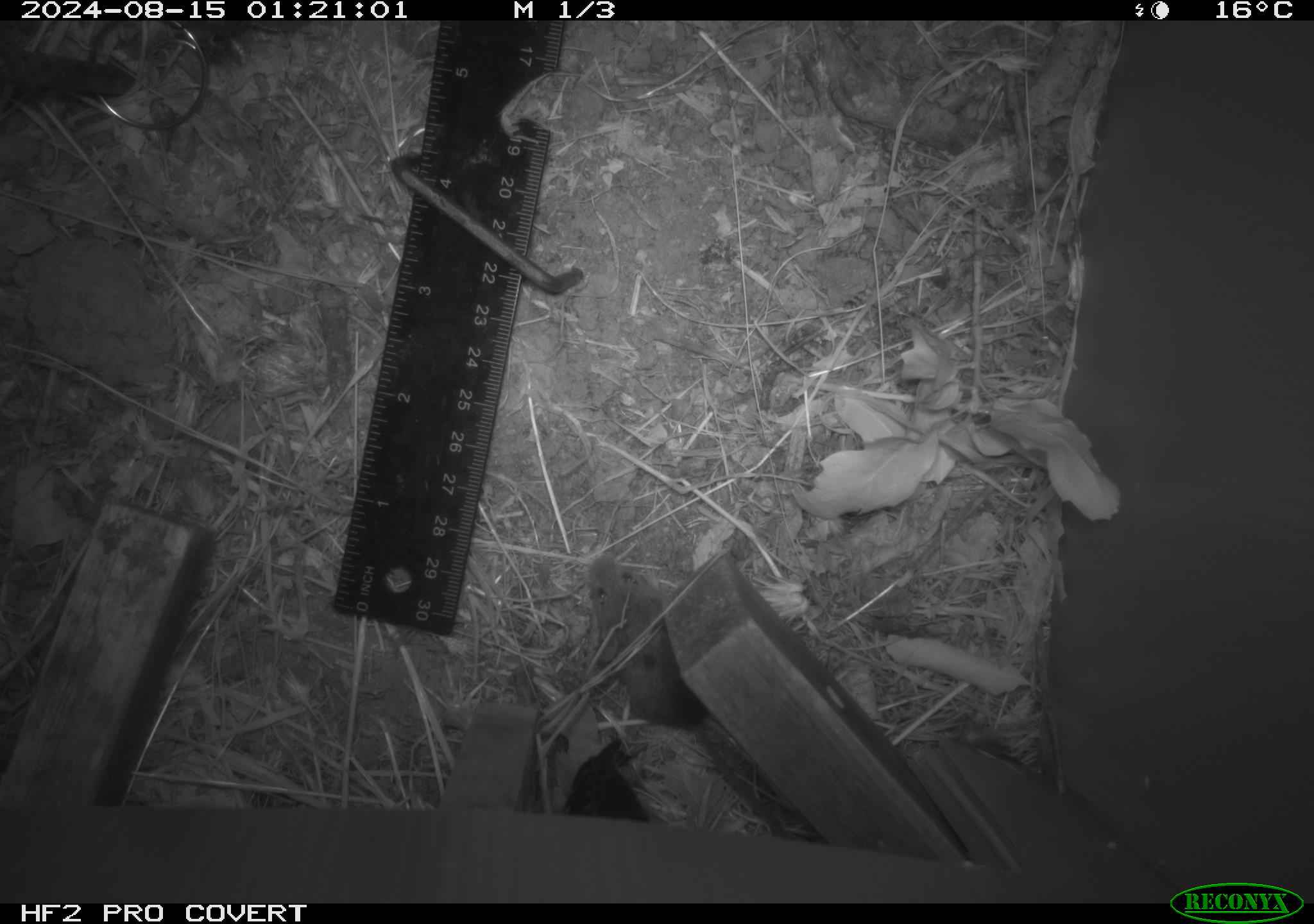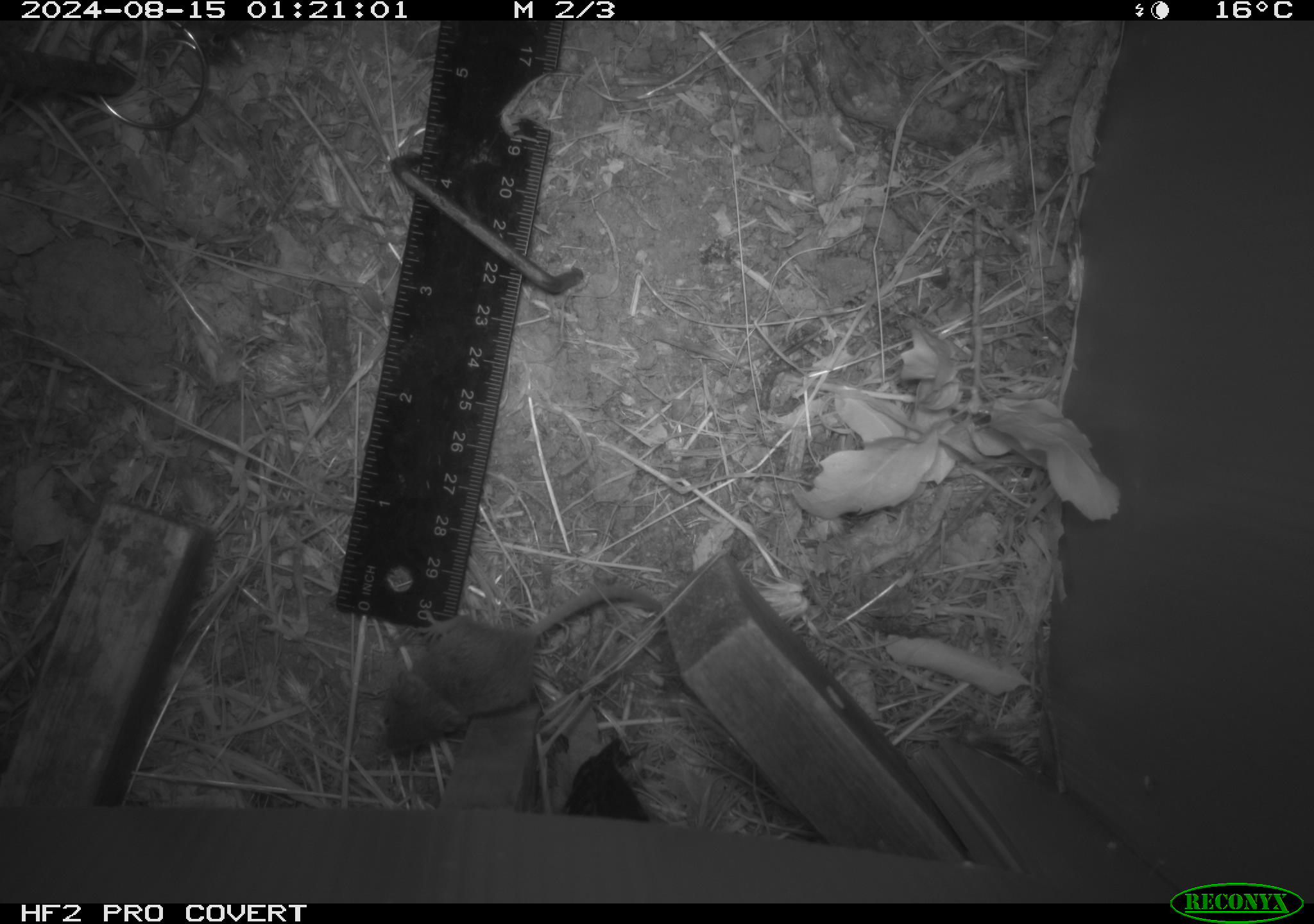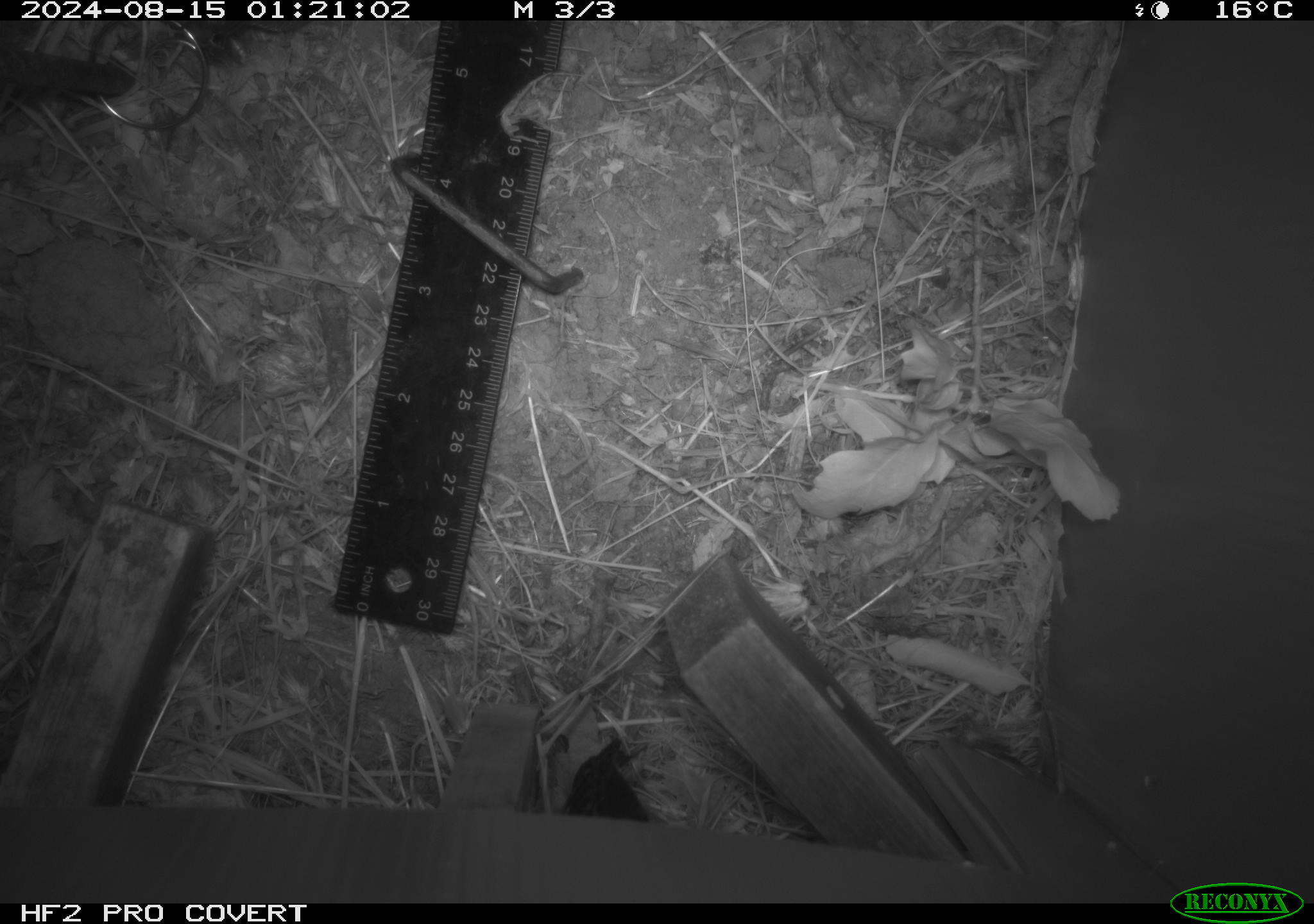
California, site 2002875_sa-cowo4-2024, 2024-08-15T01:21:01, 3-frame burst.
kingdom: Animalia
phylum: Chordata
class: Mammalia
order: Rodentia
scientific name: Rodentia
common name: mouse species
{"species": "mouse species (Rodentia)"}